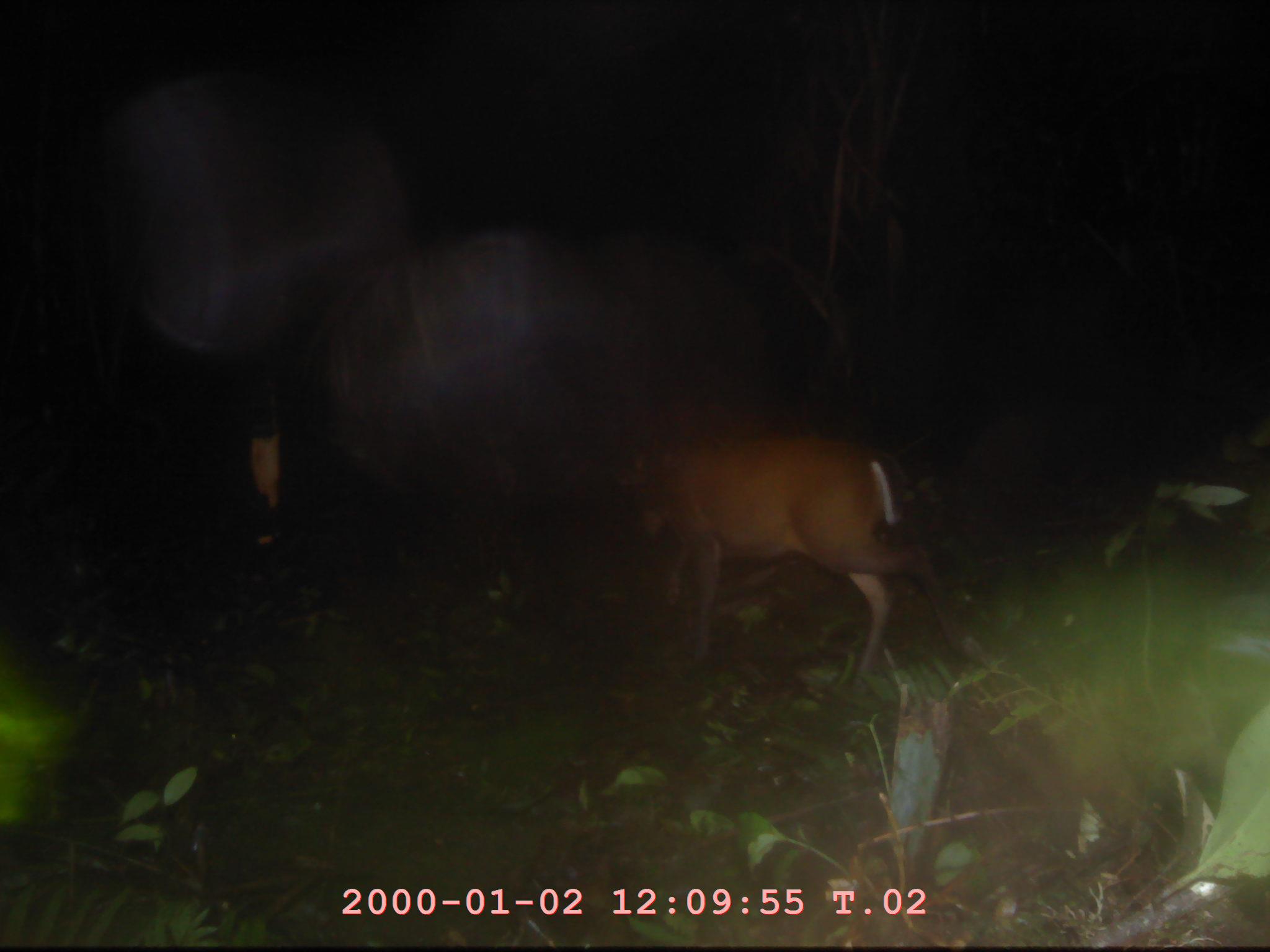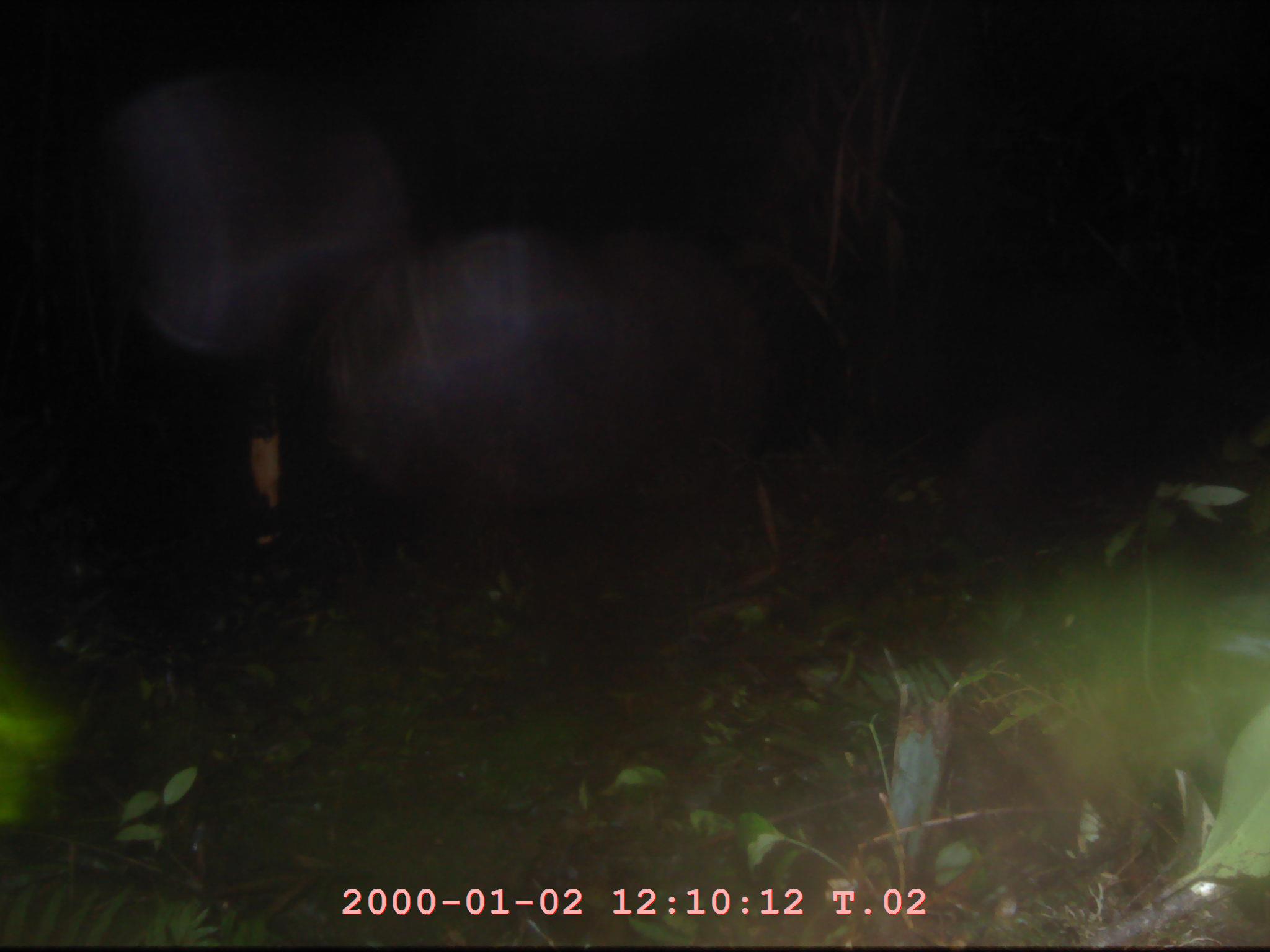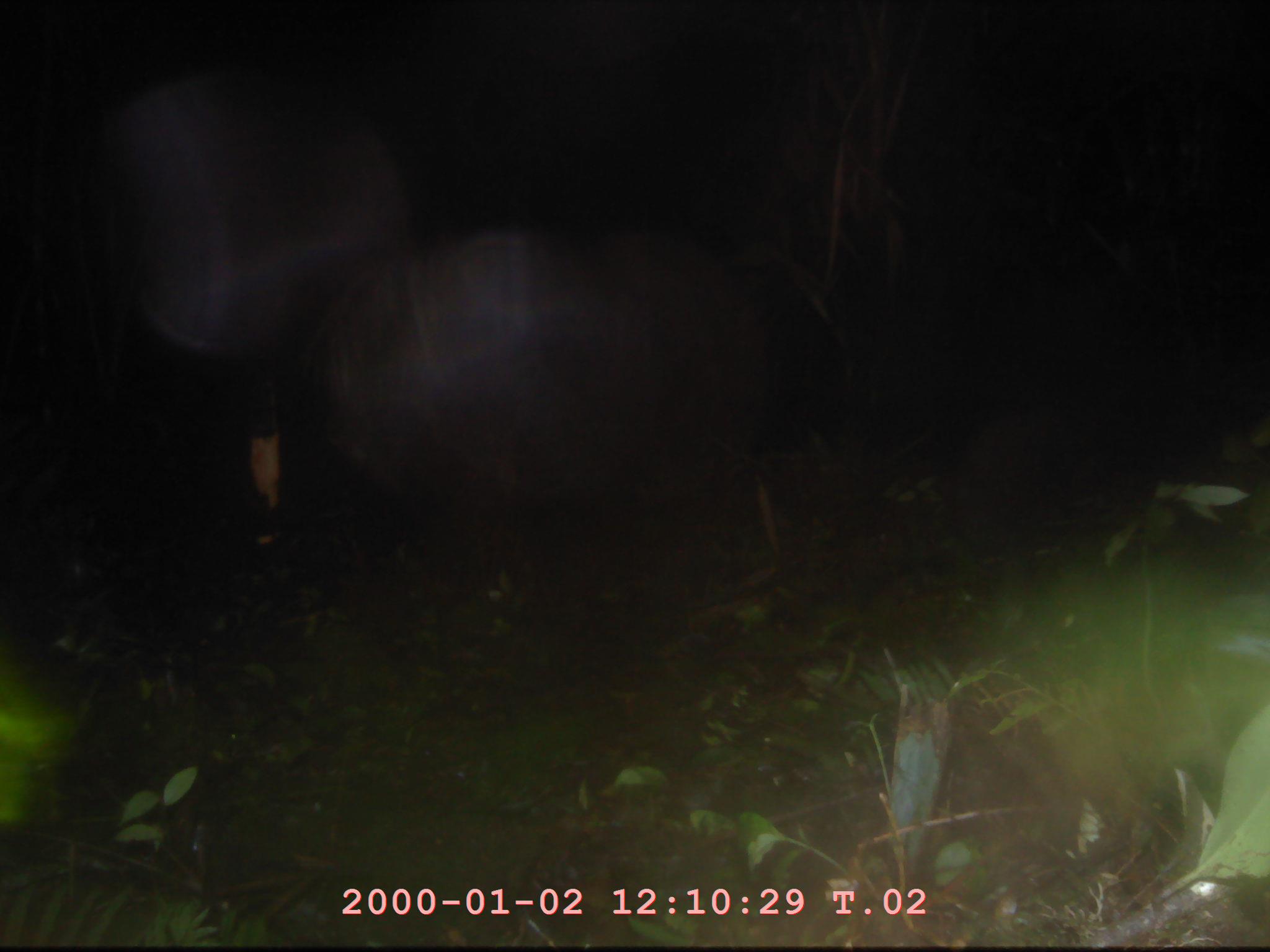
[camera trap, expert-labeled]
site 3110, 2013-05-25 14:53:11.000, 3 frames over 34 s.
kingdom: Animalia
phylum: Chordata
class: Mammalia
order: Artiodactyla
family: Cervidae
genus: Muntiacus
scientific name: Muntiacus muntjak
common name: southern red muntjac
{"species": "Muntiacus muntjak (southern red muntjac)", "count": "1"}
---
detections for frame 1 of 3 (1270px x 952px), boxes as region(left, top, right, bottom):
muntiacus muntjak: region(615, 430, 989, 699)